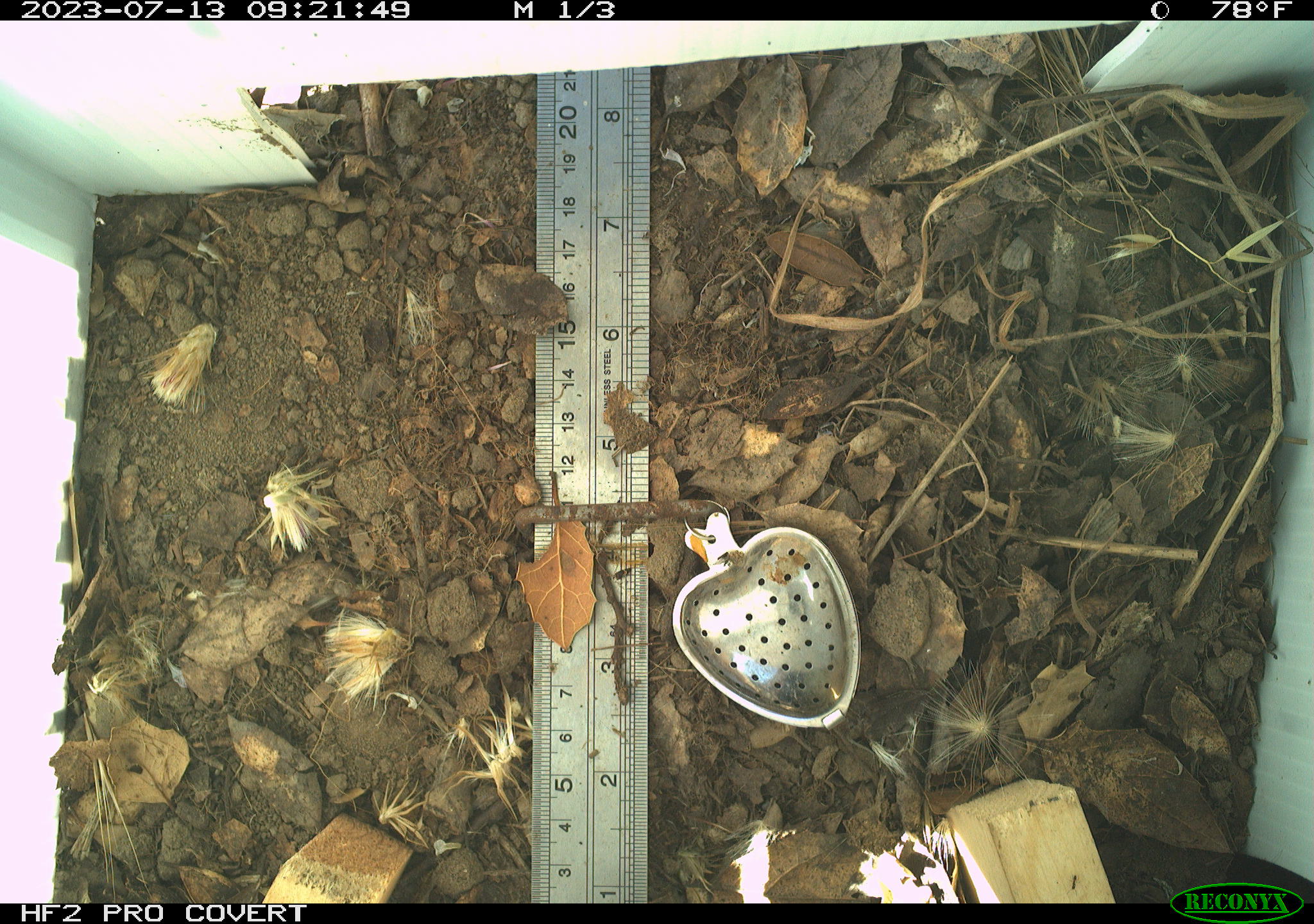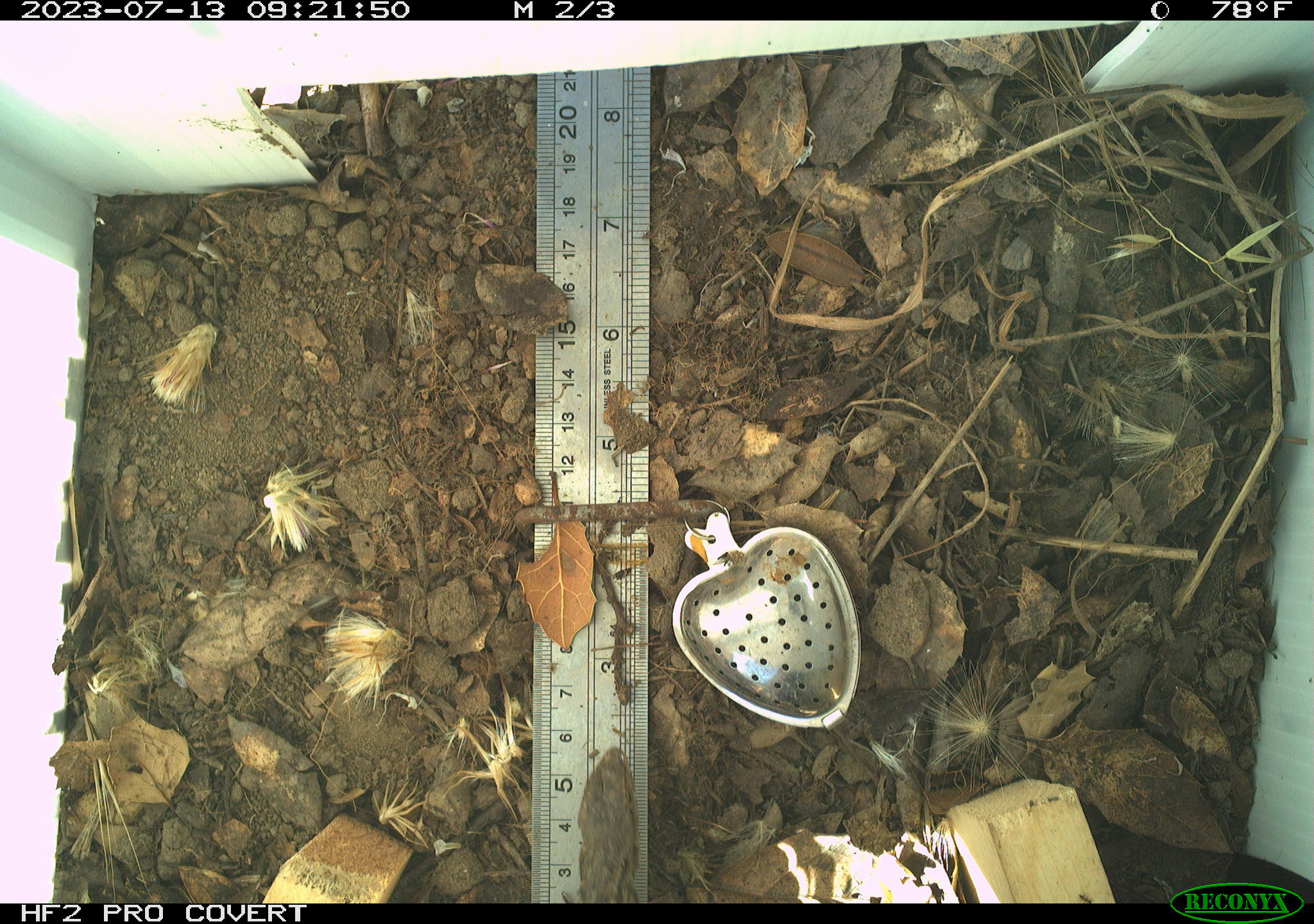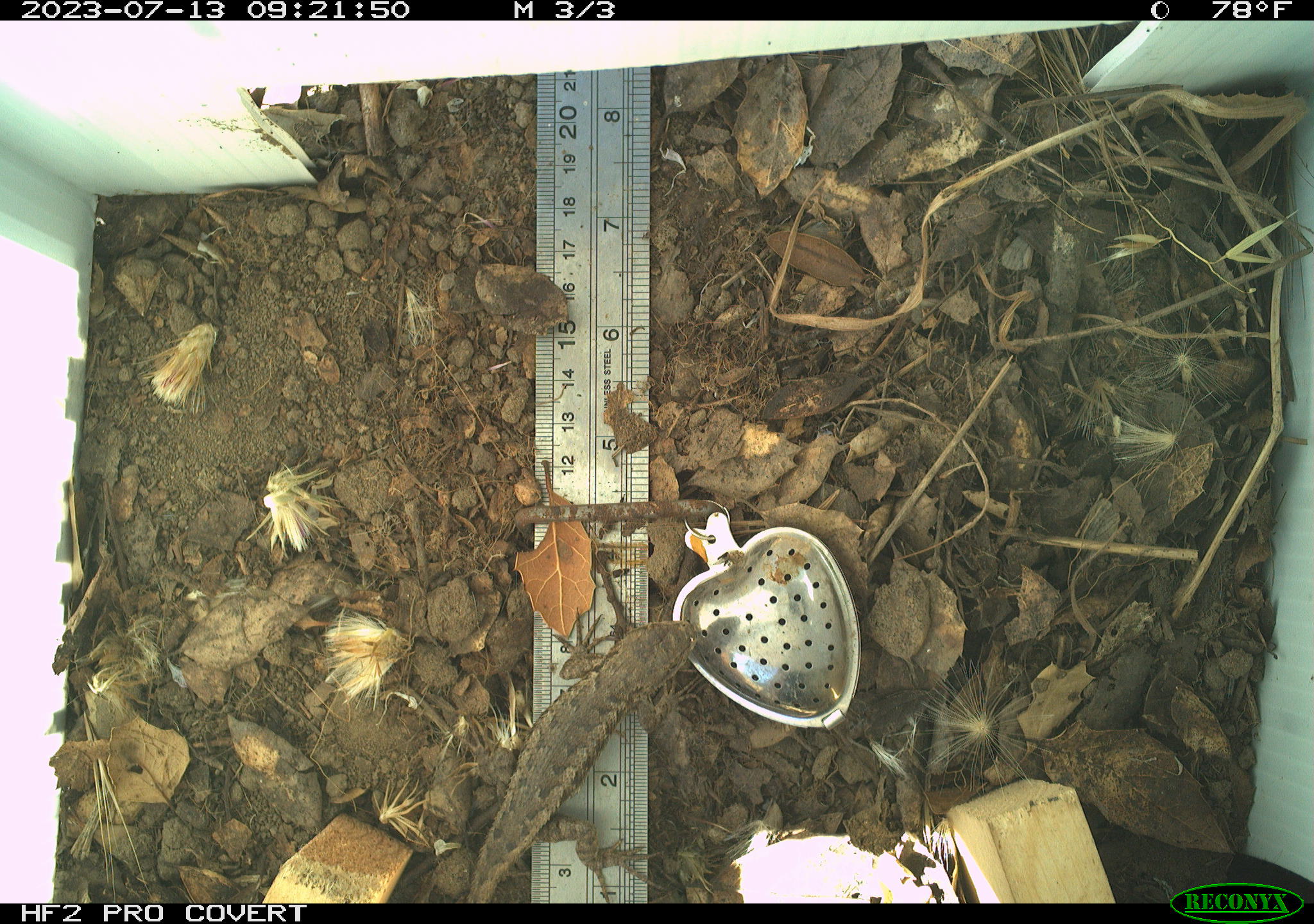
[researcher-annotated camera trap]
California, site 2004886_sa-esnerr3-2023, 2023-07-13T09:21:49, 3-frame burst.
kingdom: Animalia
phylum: Chordata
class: Reptilia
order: Squamata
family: Phrynosomatidae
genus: Sceloporus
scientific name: Sceloporus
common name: spiny lizards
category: sceloporus species